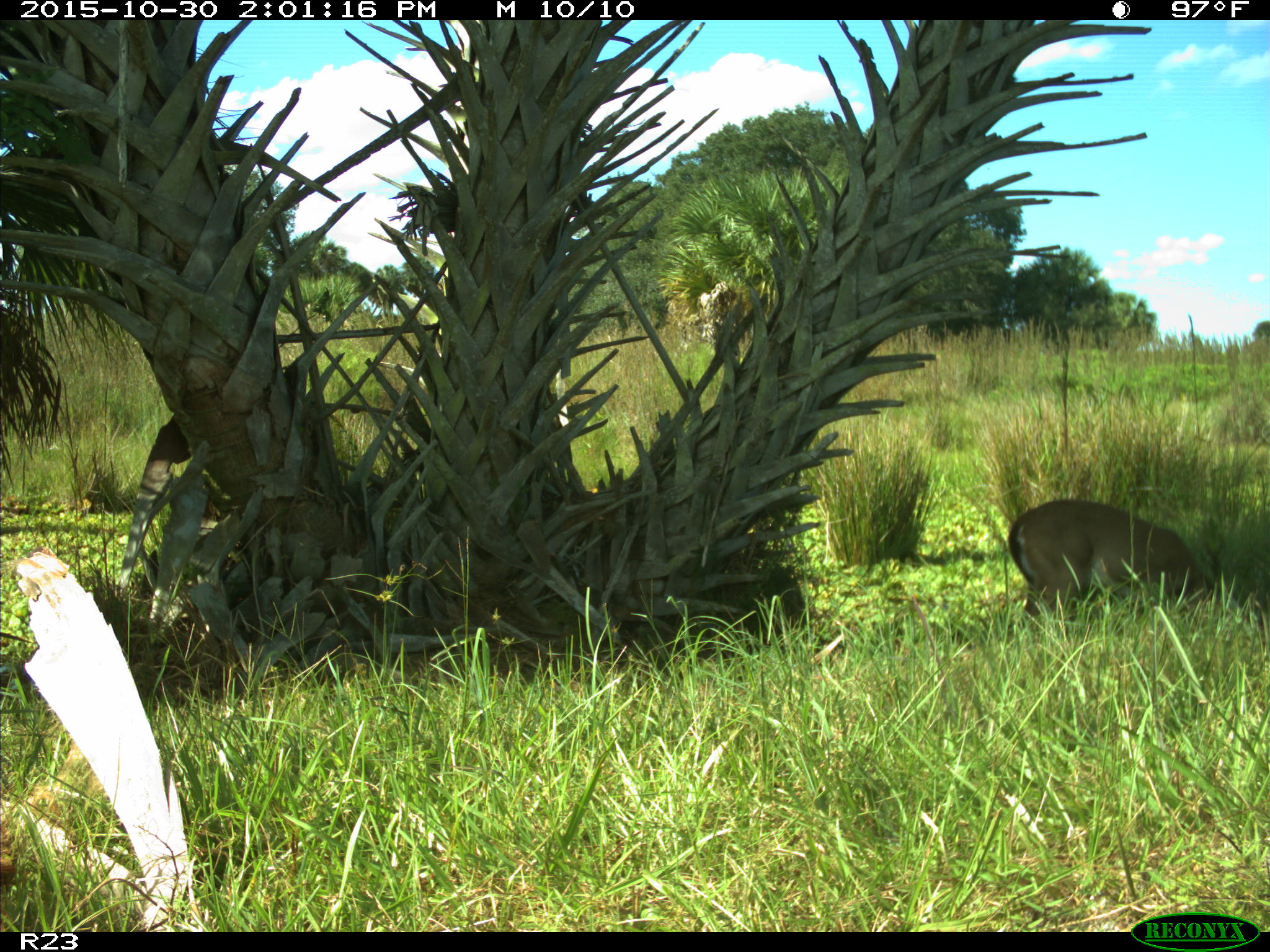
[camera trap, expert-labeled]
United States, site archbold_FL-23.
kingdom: Animalia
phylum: Chordata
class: Mammalia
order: Artiodactyla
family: Cervidae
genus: Odocoileus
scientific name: Odocoileus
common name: deer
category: unidentified deer